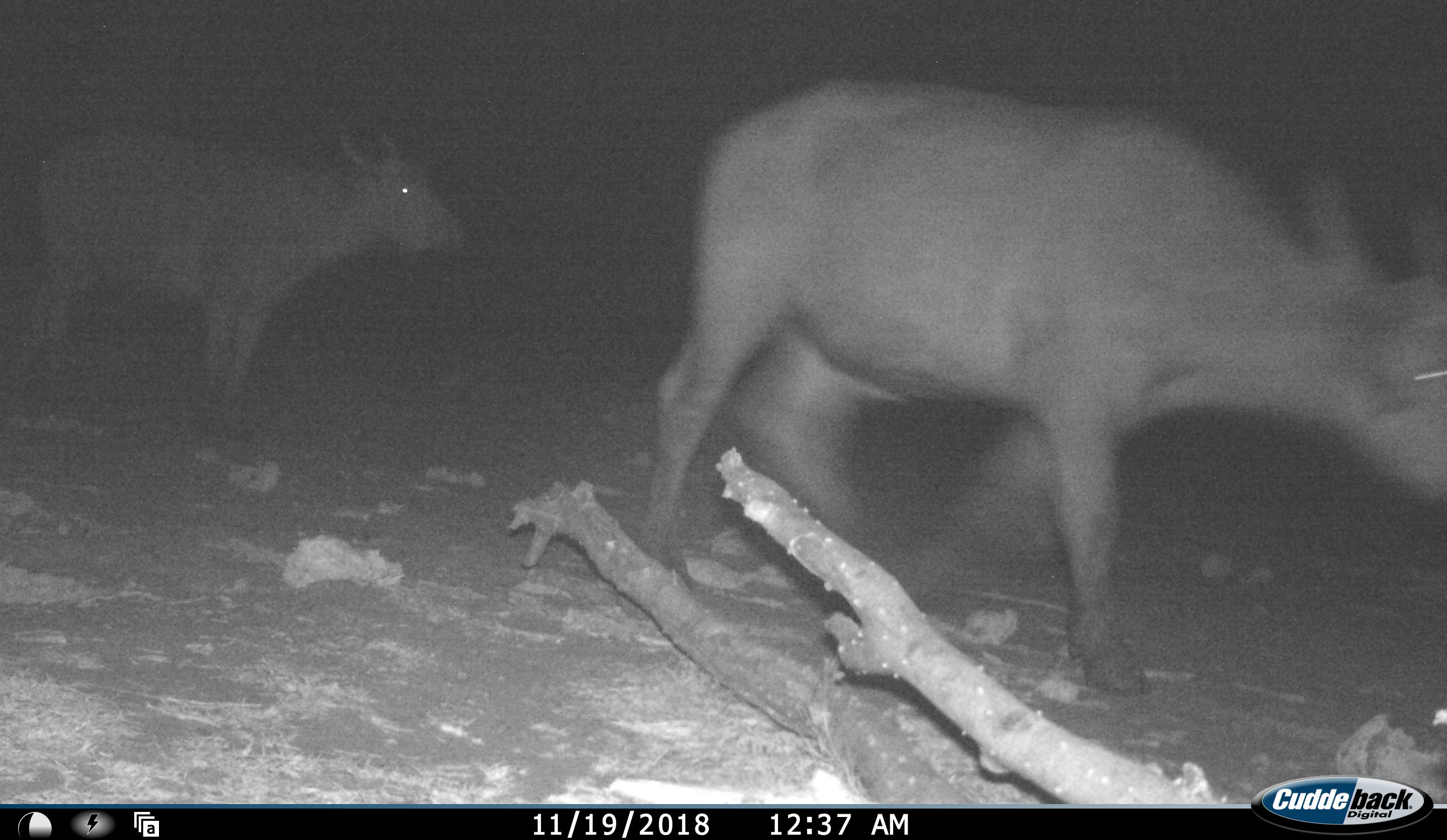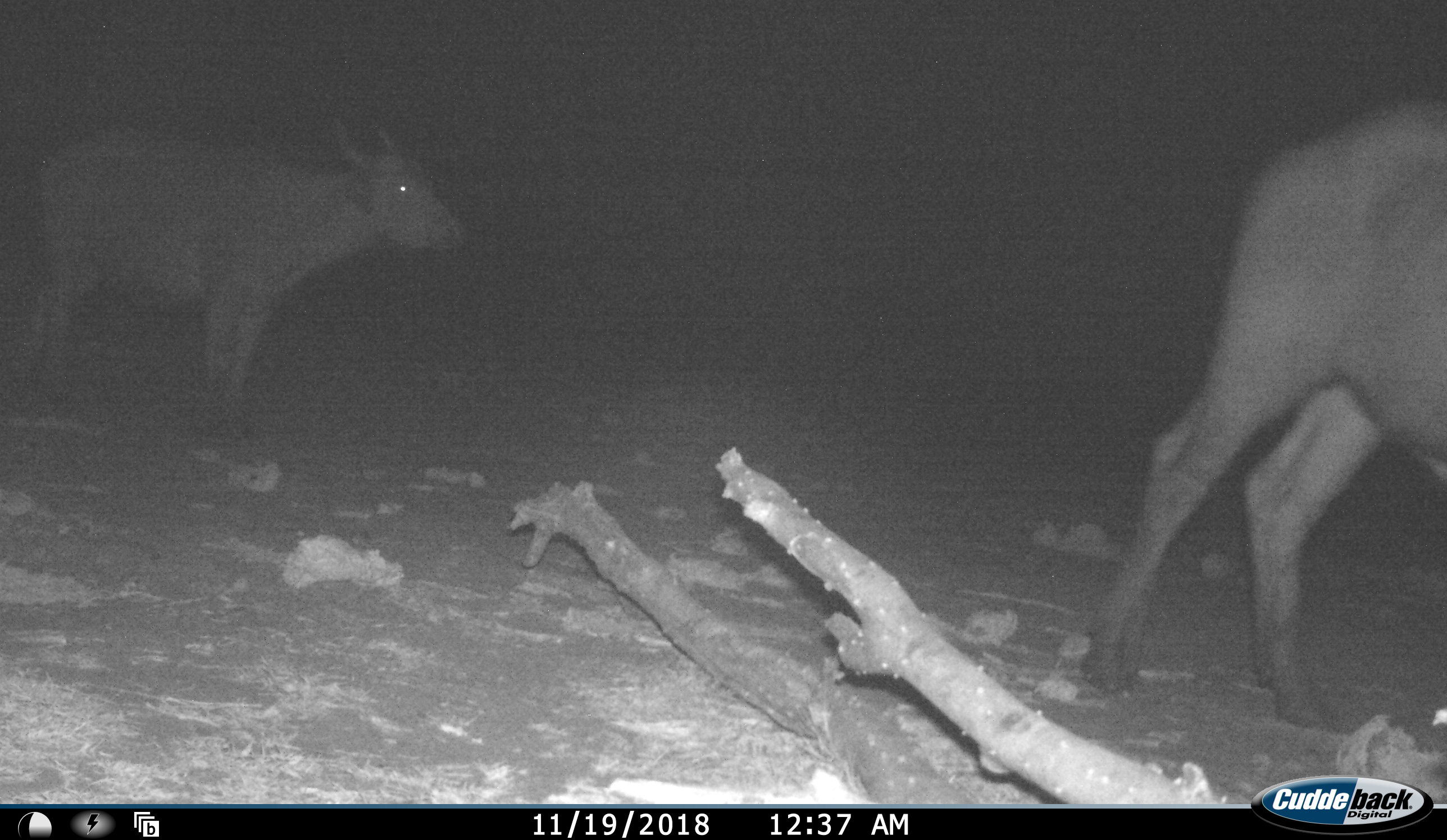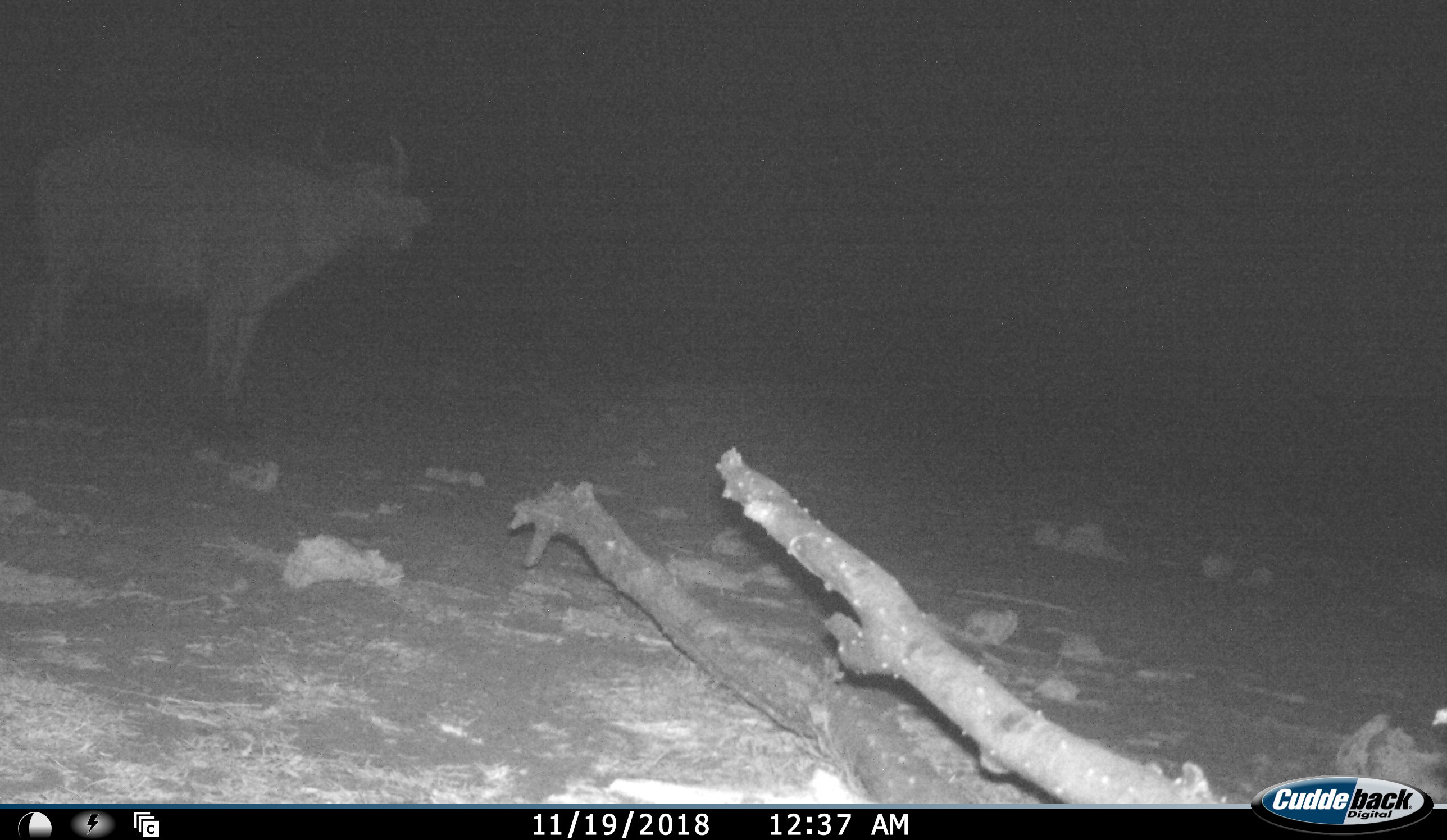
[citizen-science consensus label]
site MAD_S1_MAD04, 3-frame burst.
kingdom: Animalia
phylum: Chordata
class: Mammalia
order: Artiodactyla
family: Bovidae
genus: Syncerus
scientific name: Syncerus caffer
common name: african buffalo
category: buffalo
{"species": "buffalo (african buffalo) (Syncerus caffer)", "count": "2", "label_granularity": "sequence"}